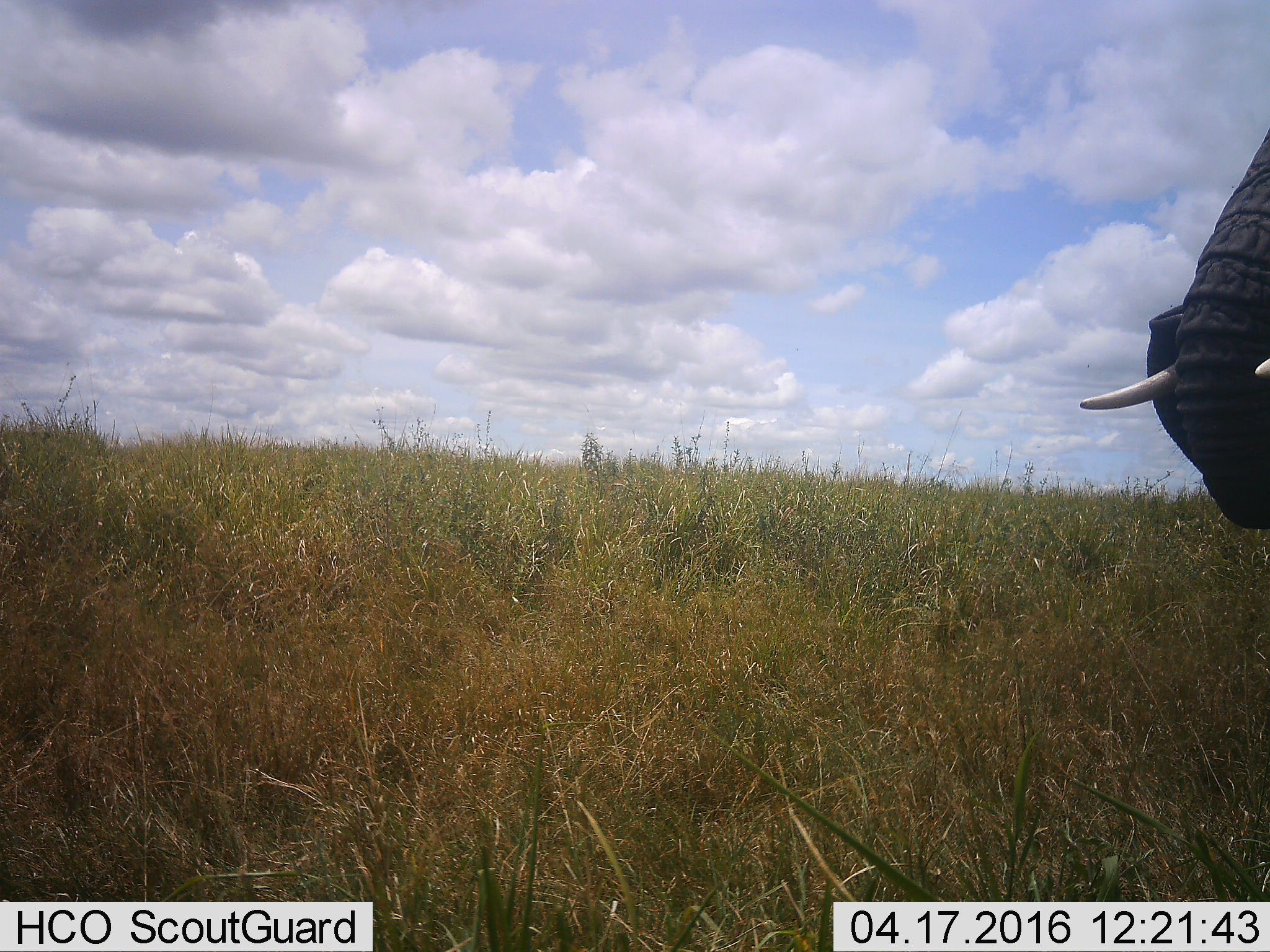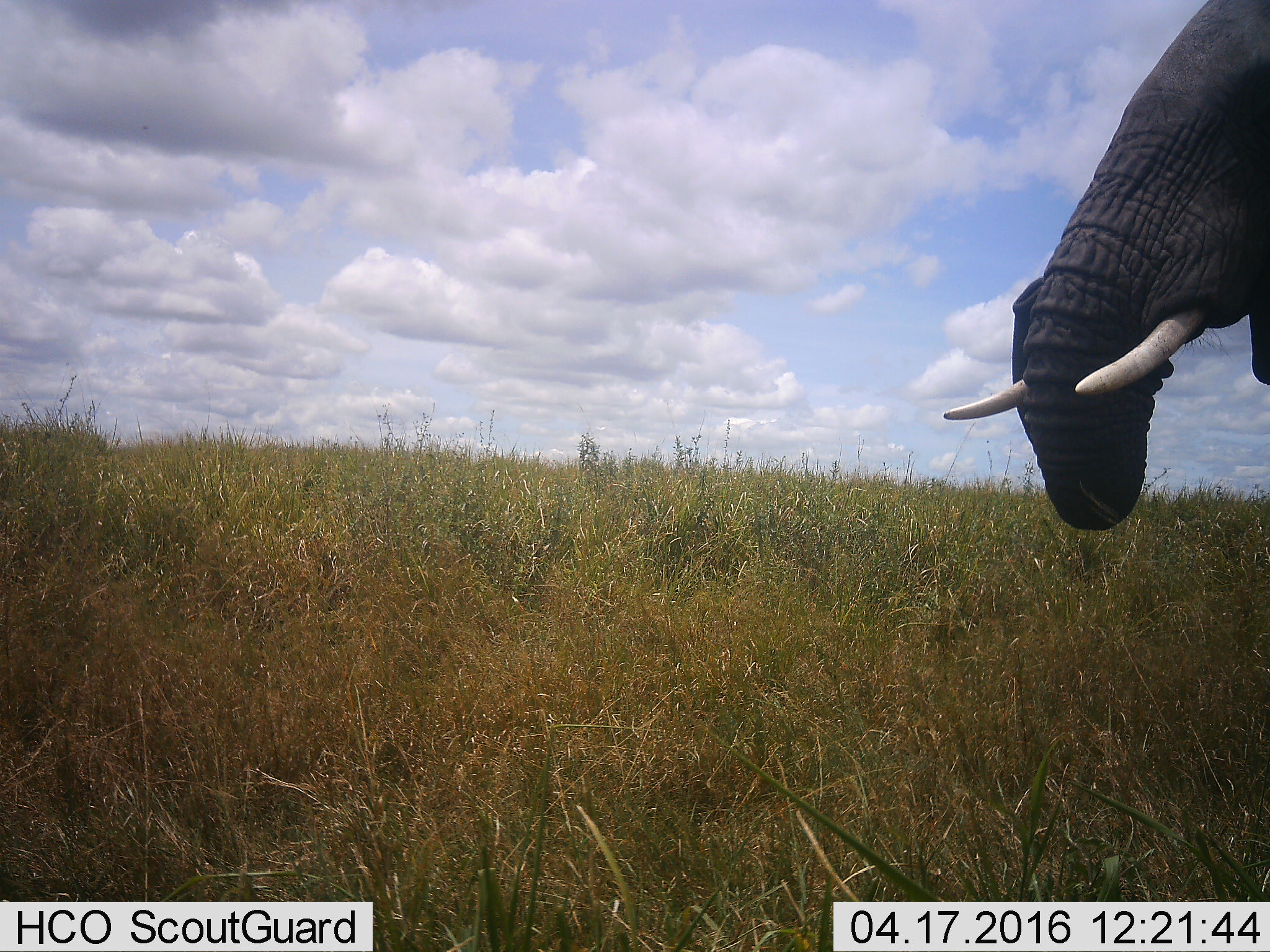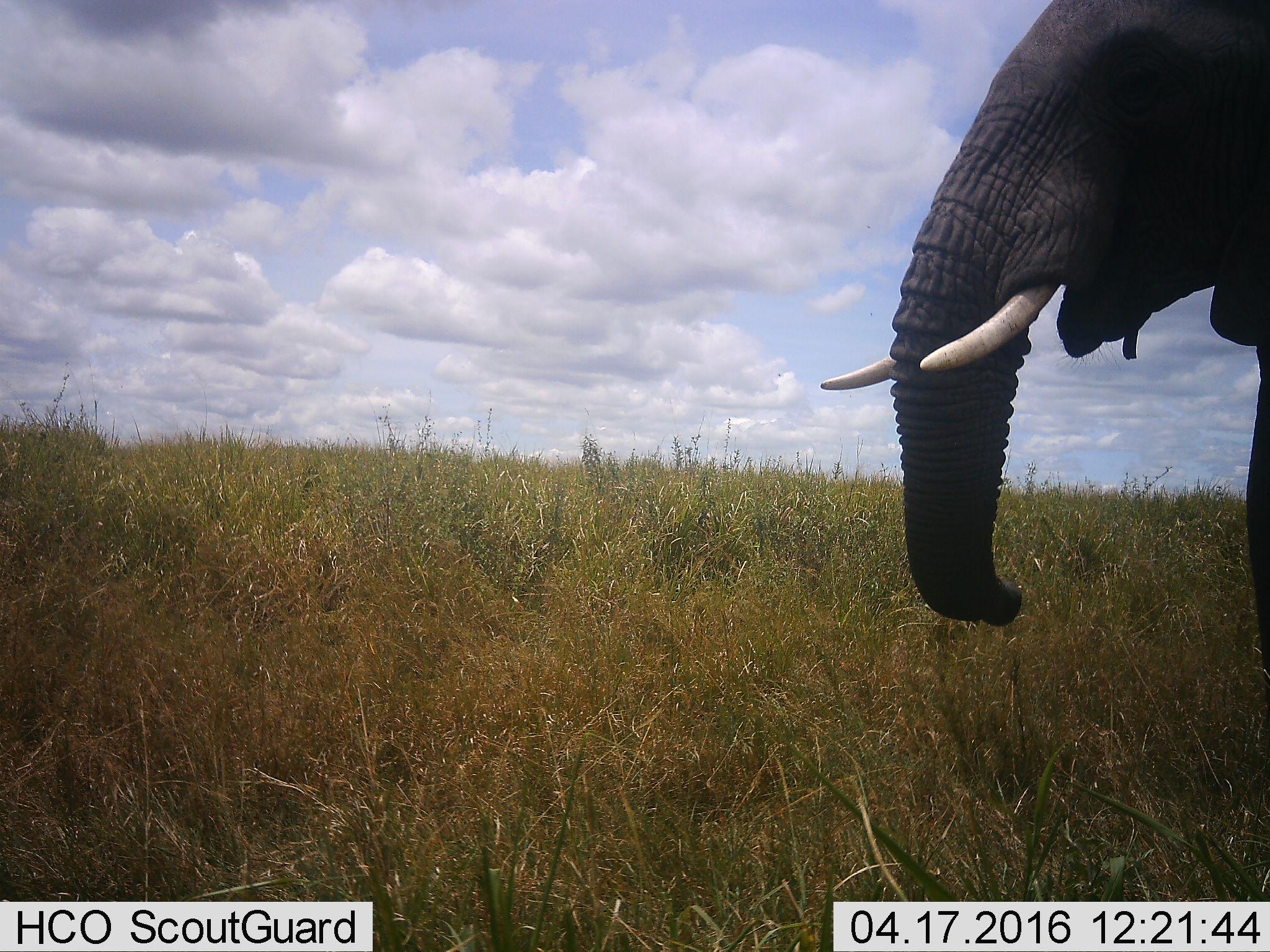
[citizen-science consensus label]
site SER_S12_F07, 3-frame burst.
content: unidentified animal